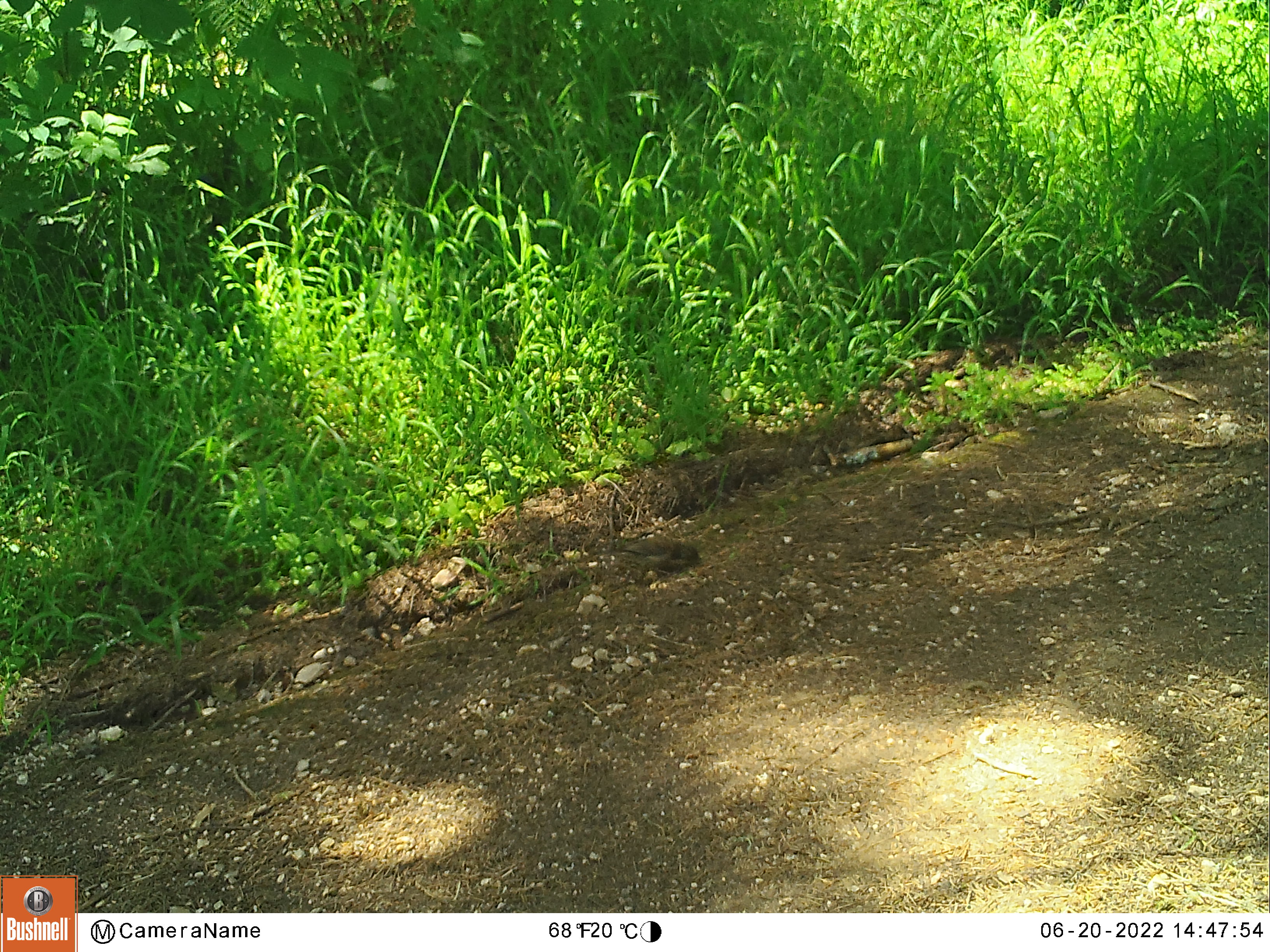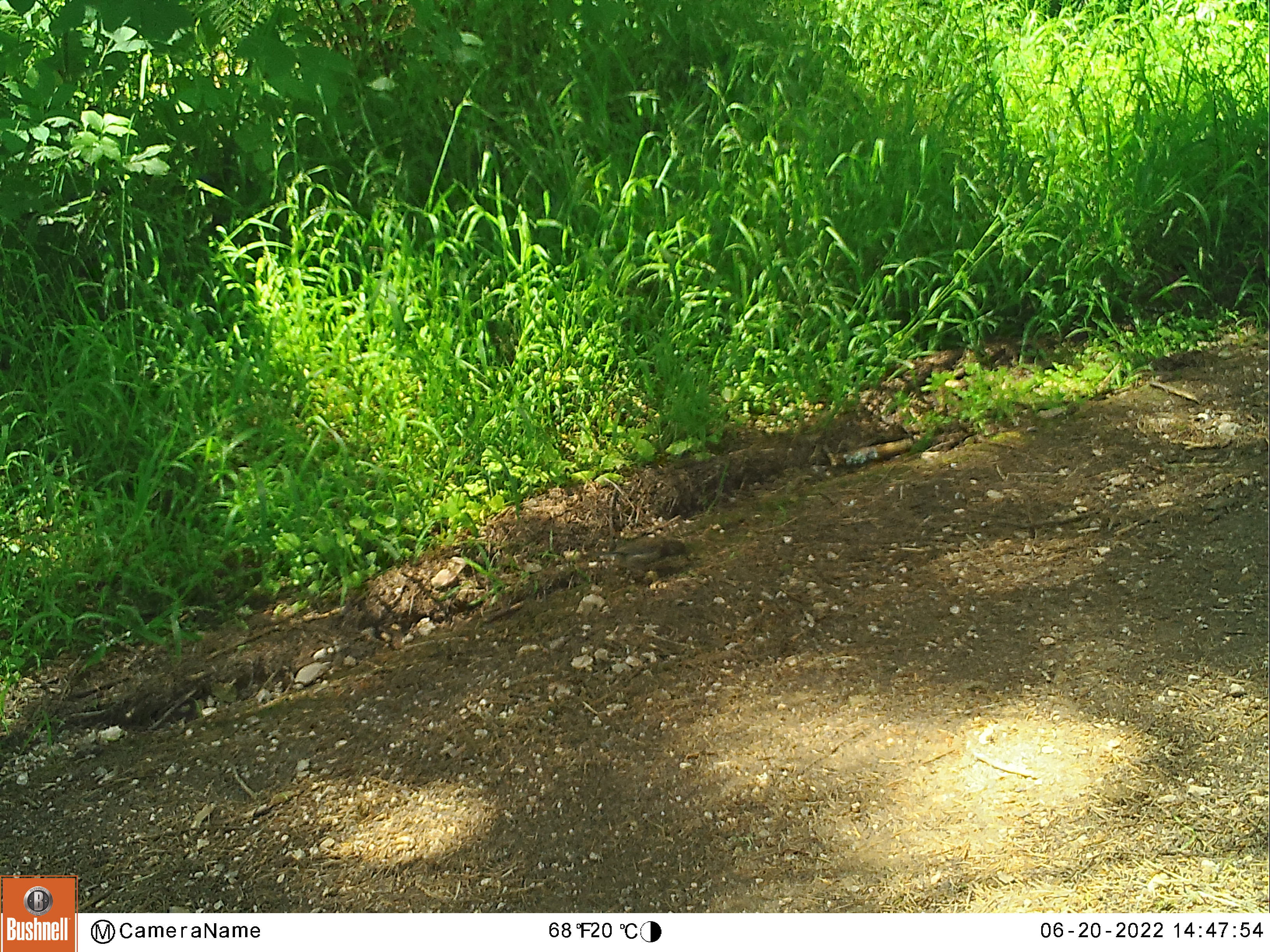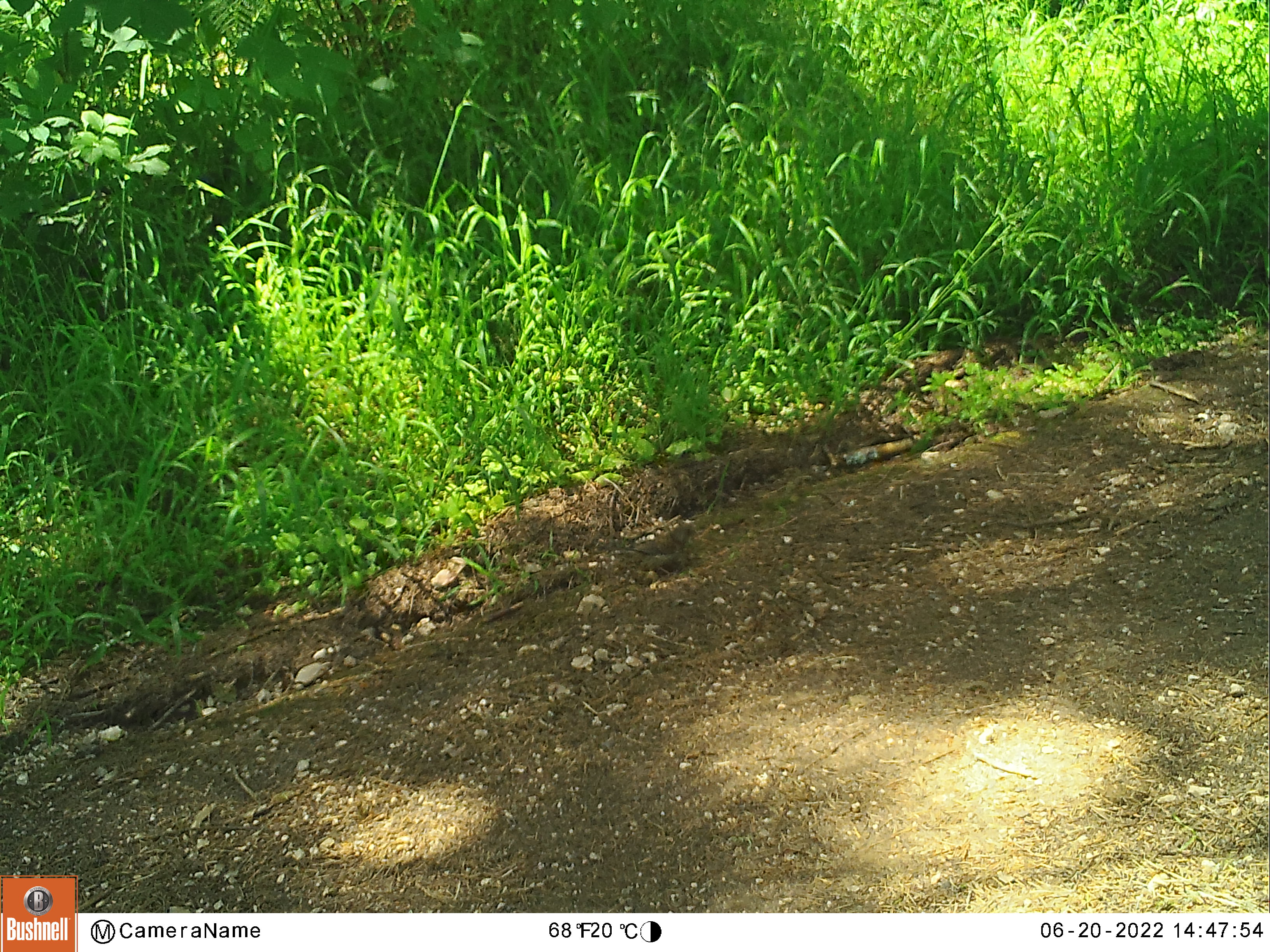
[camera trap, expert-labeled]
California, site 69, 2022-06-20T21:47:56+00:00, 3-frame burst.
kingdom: Animalia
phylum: Chordata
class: Aves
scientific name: Aves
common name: bird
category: unknown bird